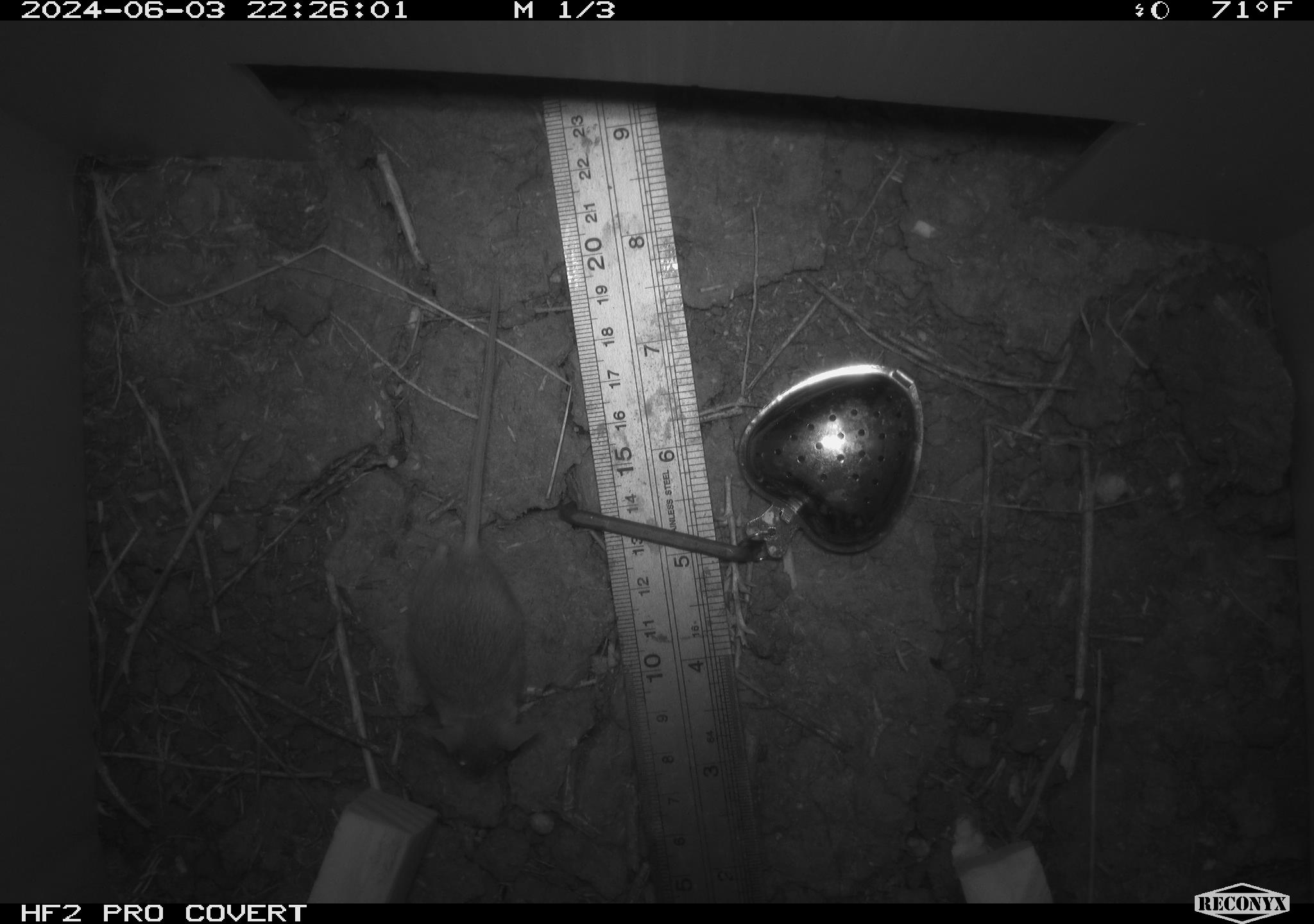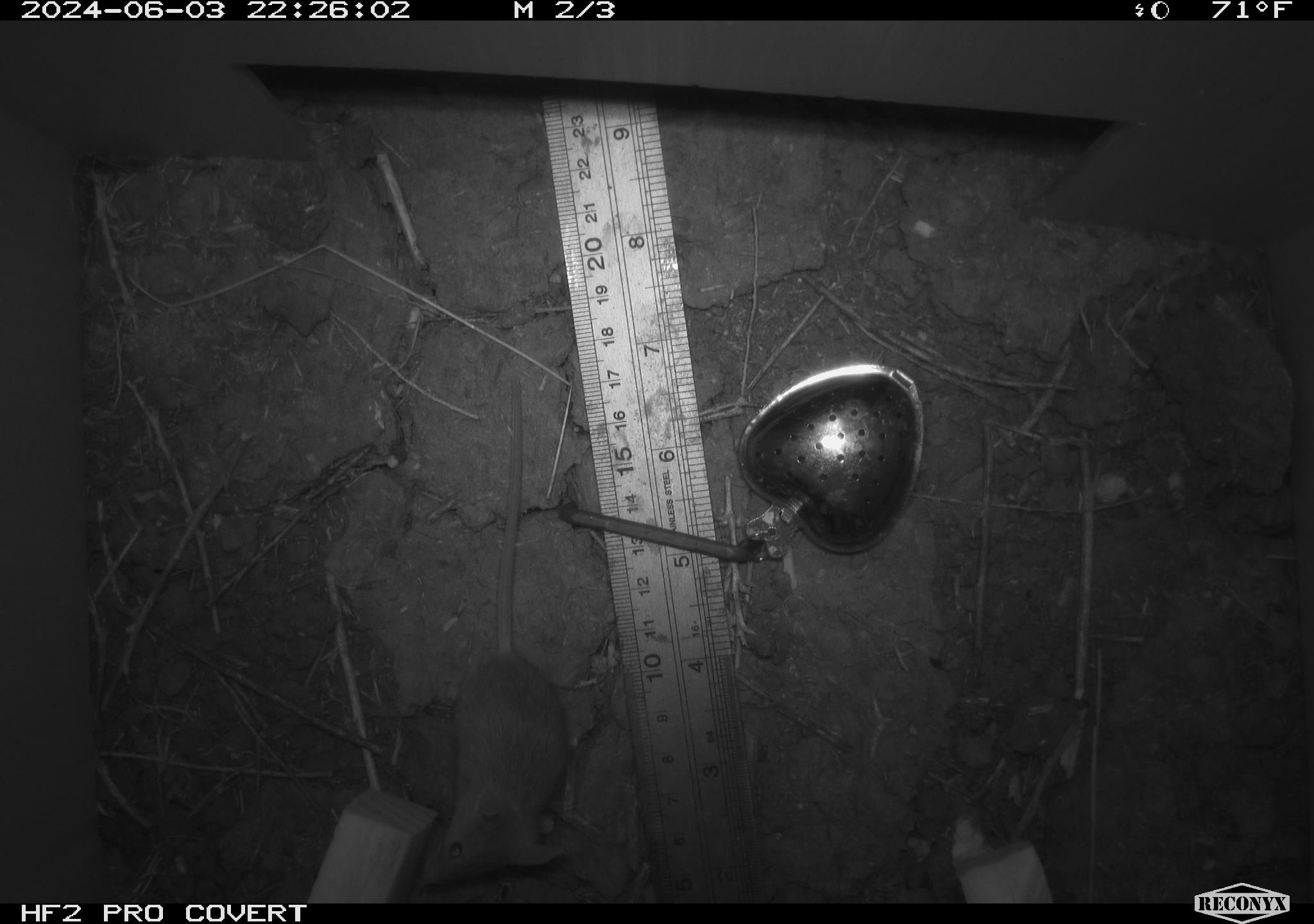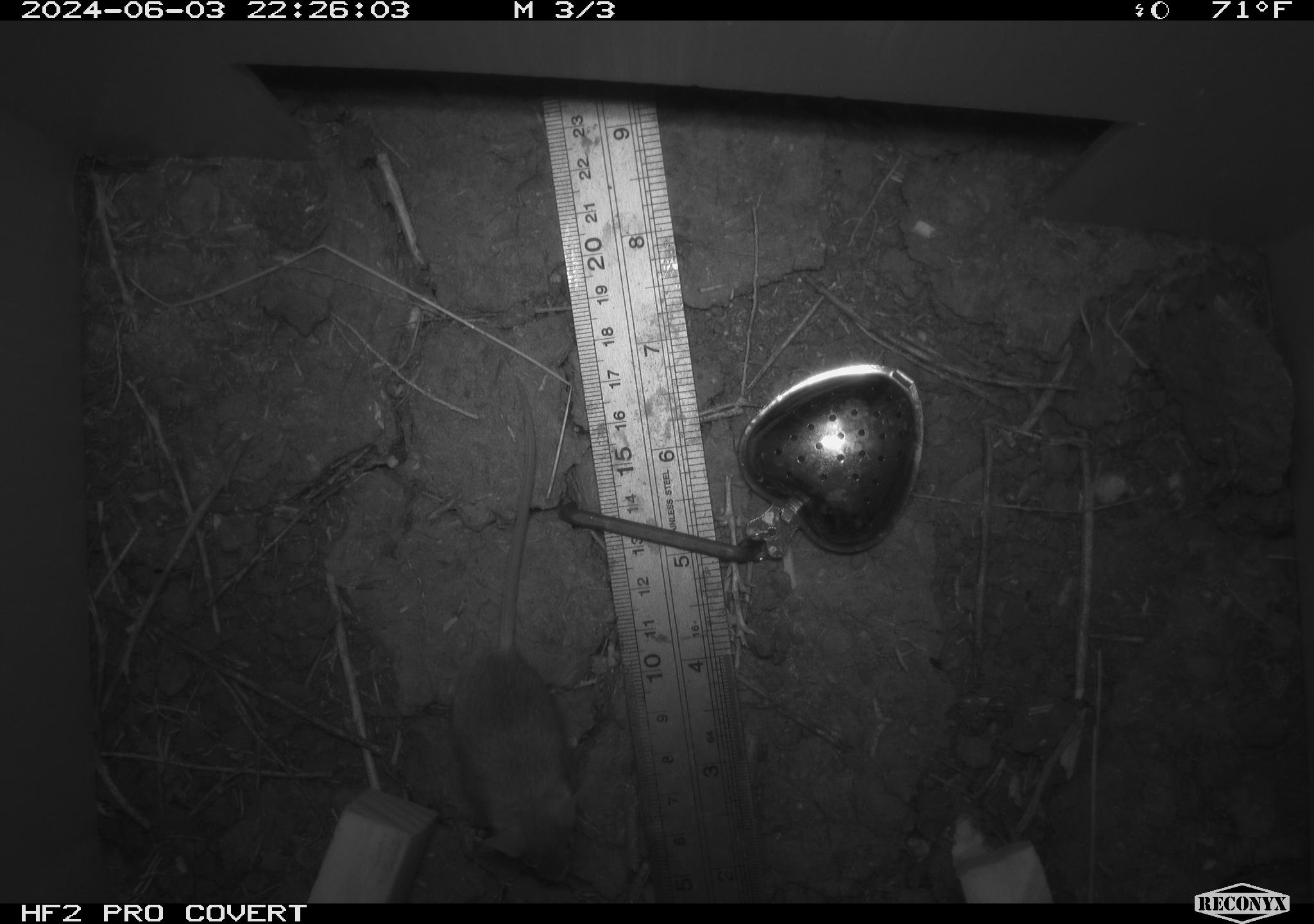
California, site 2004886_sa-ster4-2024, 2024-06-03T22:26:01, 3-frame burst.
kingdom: Animalia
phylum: Chordata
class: Mammalia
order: Rodentia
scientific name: Rodentia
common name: mouse species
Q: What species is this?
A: Mouse species (Rodentia).